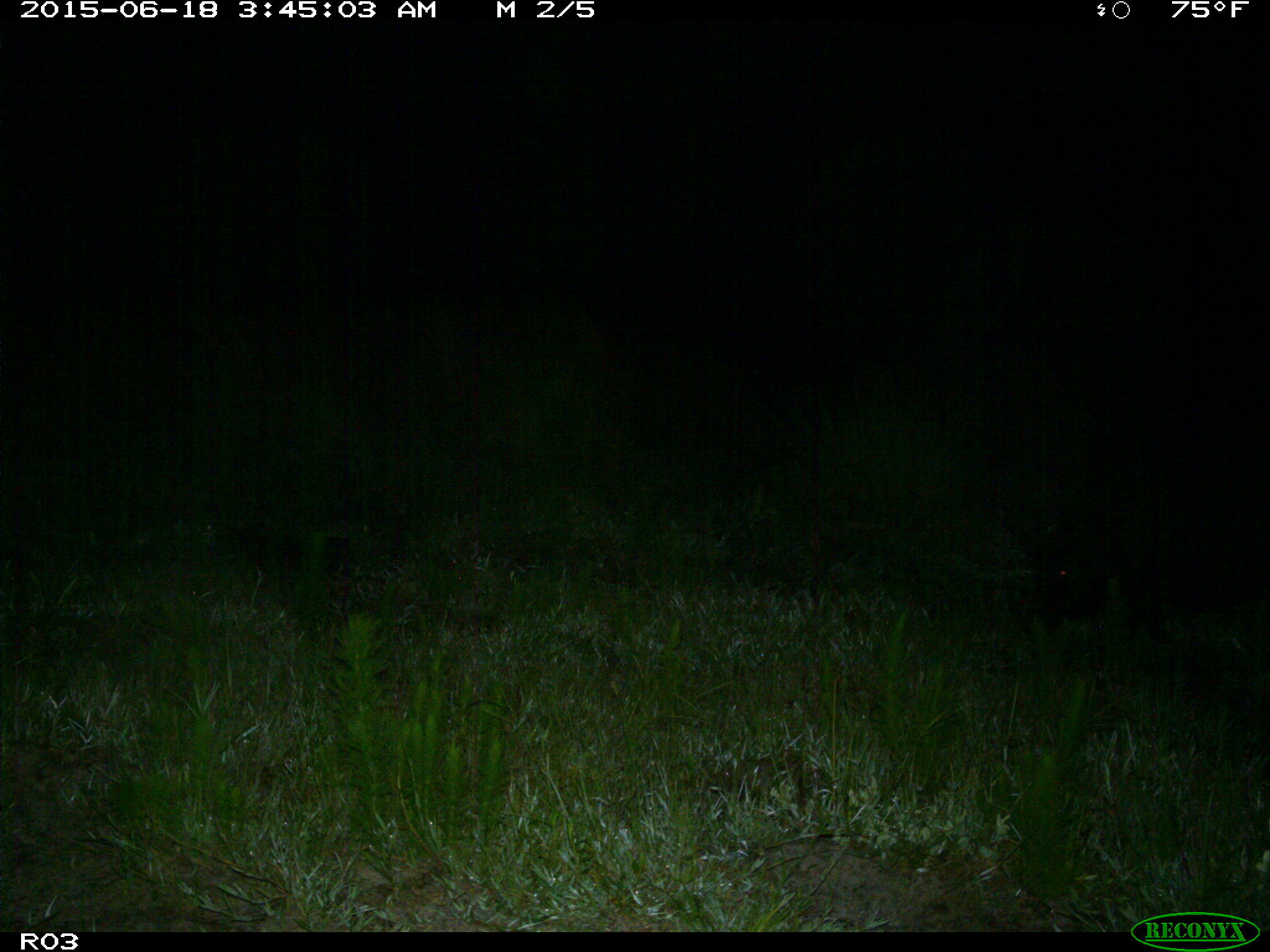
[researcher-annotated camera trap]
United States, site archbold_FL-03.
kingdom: Animalia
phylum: Chordata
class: Mammalia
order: Artiodactyla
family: Suidae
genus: Sus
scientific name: Sus scrofa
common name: wild boar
Sus scrofa (wild boar).